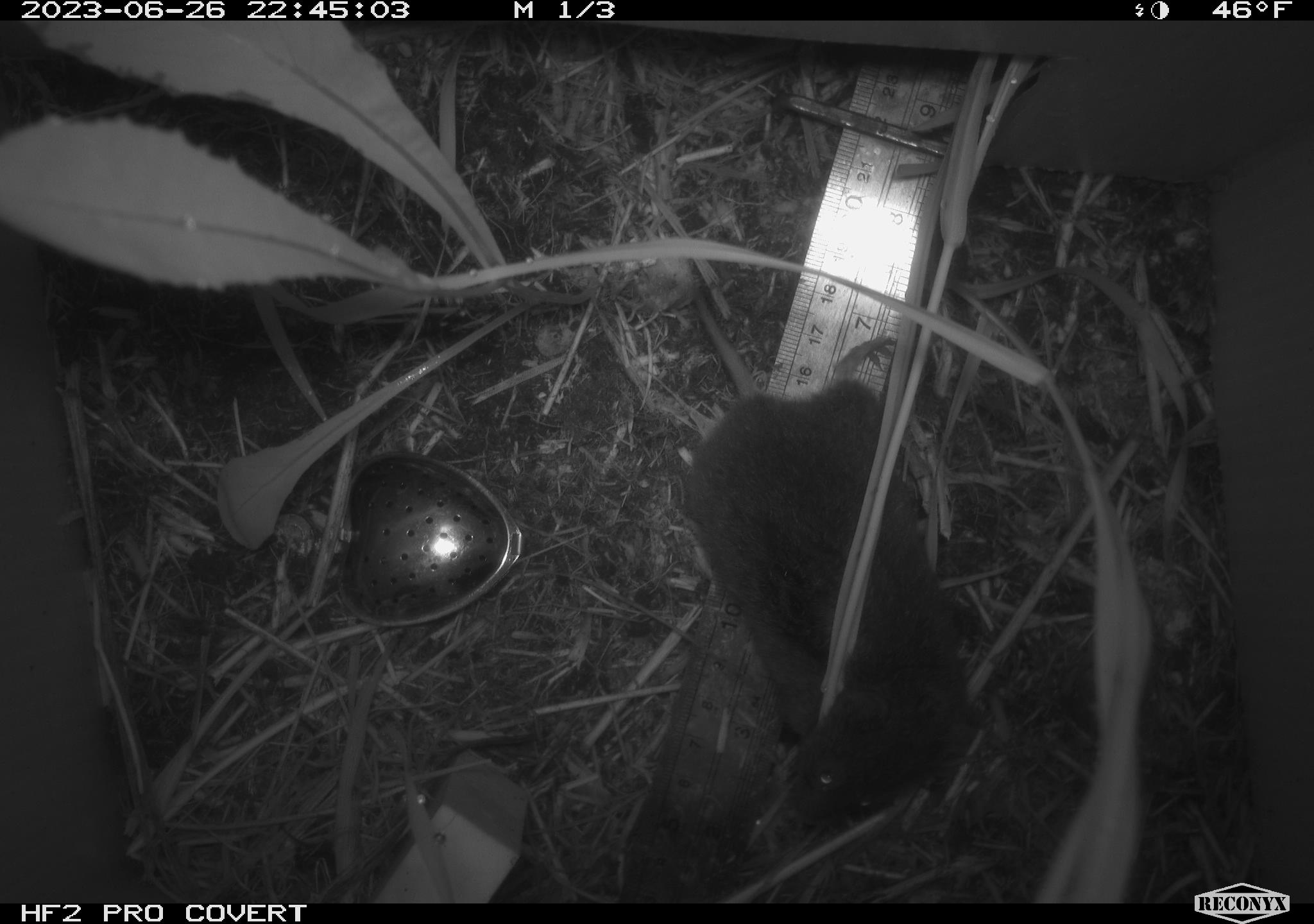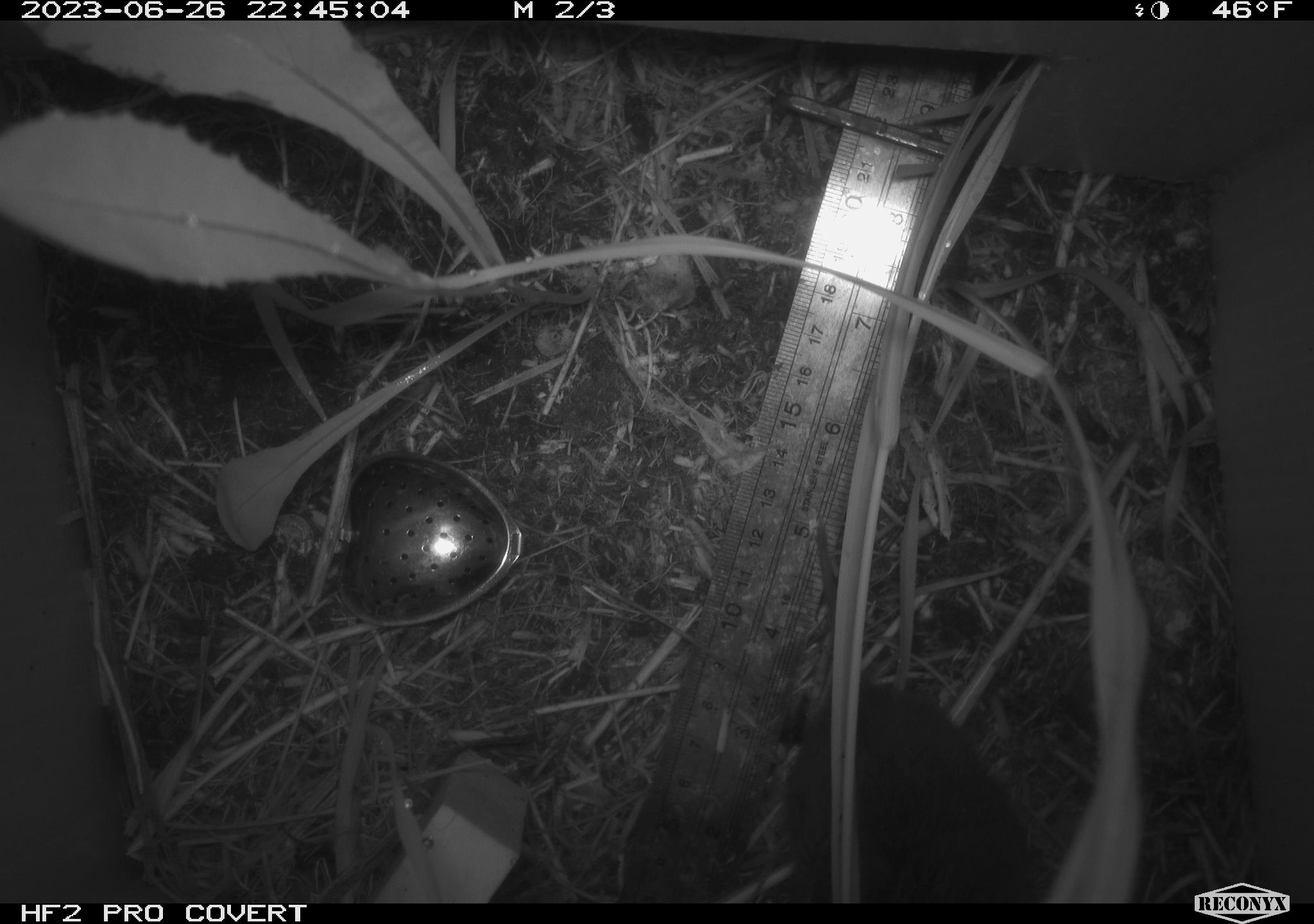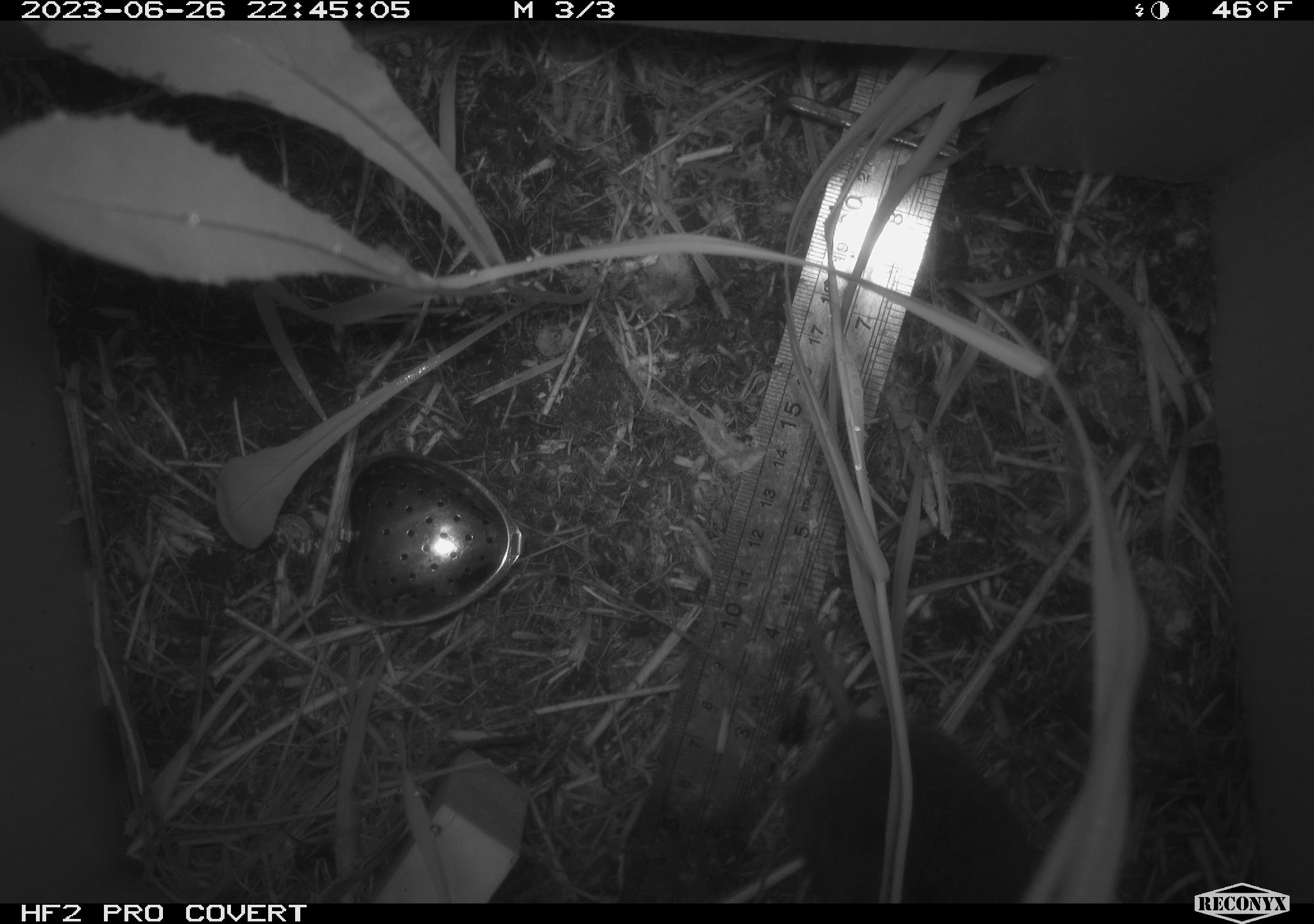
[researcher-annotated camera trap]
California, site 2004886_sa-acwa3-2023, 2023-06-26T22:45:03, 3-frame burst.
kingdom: Animalia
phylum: Chordata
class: Mammalia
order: Rodentia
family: Cricetidae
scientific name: Arvicolinae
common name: voles, lemmings, and muskrats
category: arvicolinae subfamily